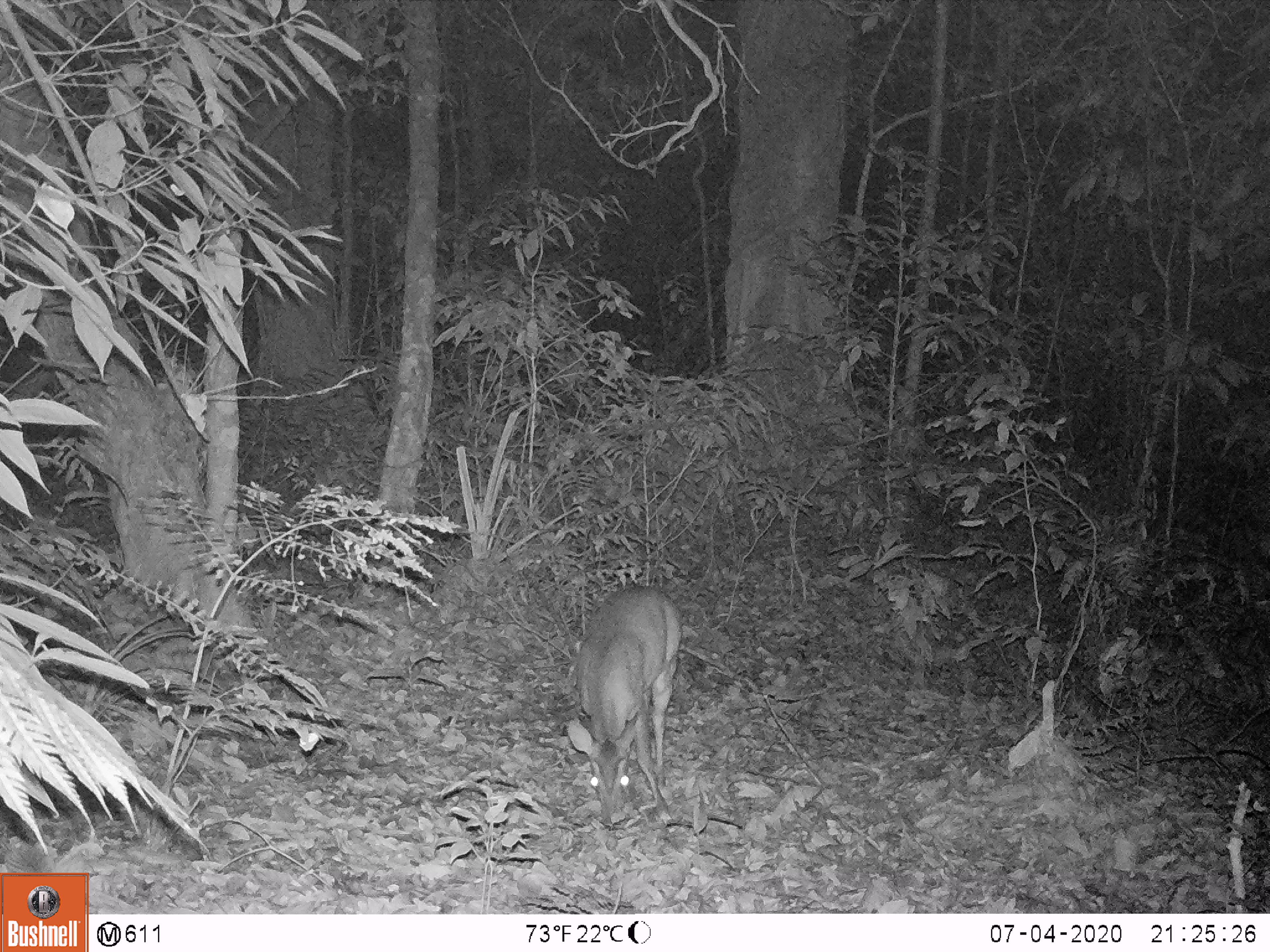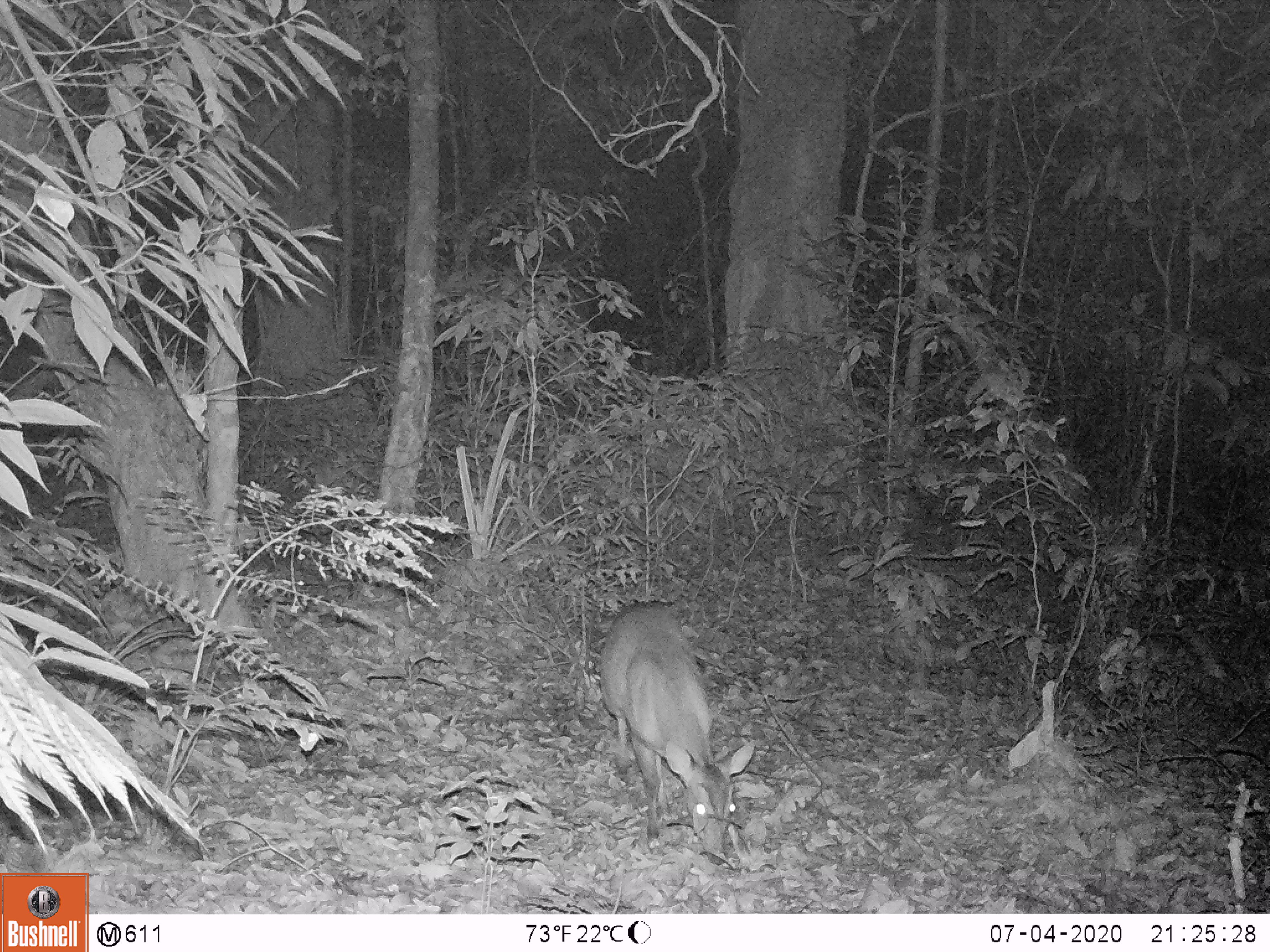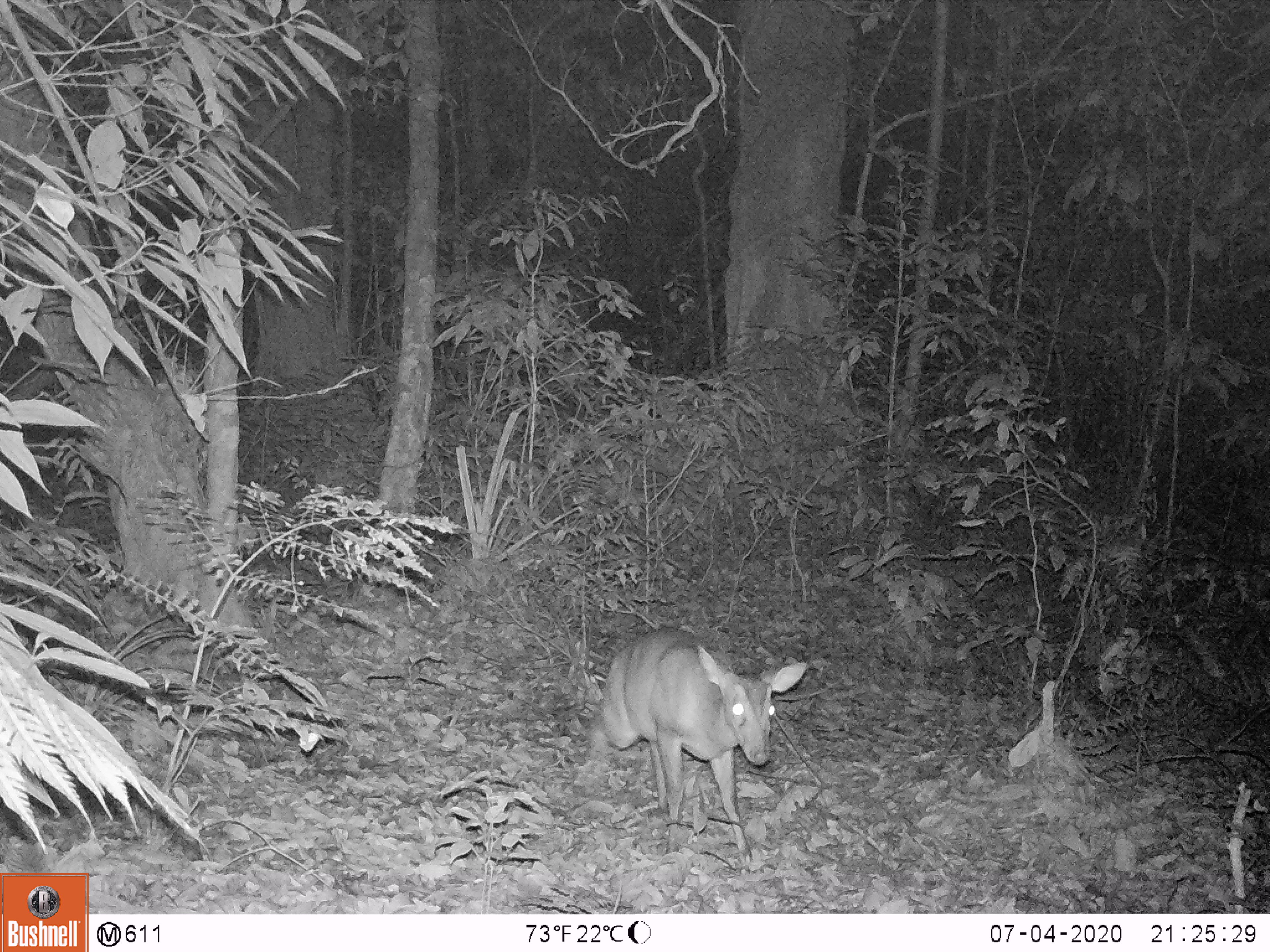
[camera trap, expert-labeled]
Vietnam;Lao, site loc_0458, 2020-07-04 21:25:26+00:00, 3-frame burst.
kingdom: Animalia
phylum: Chordata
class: Mammalia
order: Artiodactyla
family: Cervidae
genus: Muntiacus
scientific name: Muntiacus vuquangensis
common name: large-antlered muntjac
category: large antlered muntjac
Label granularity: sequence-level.